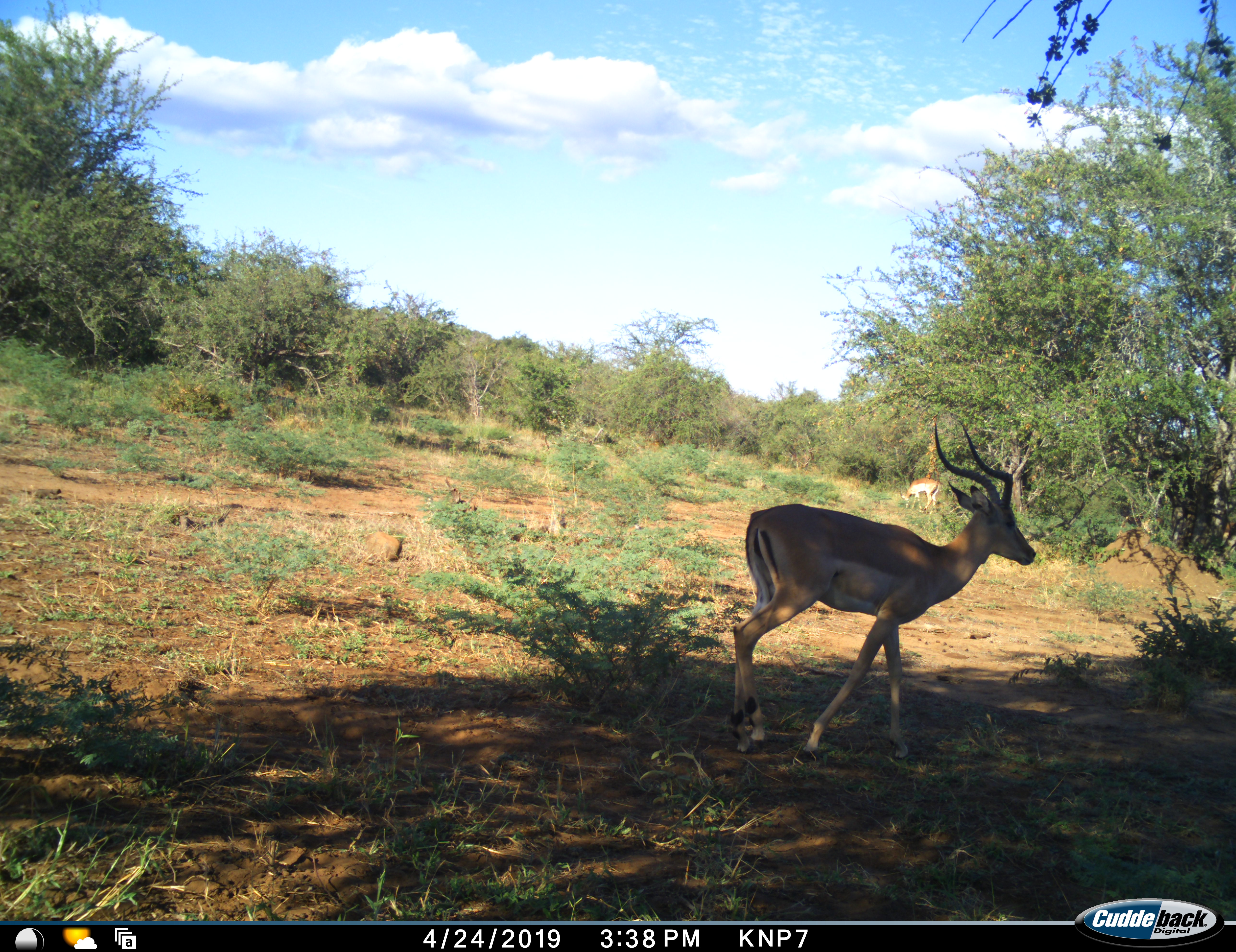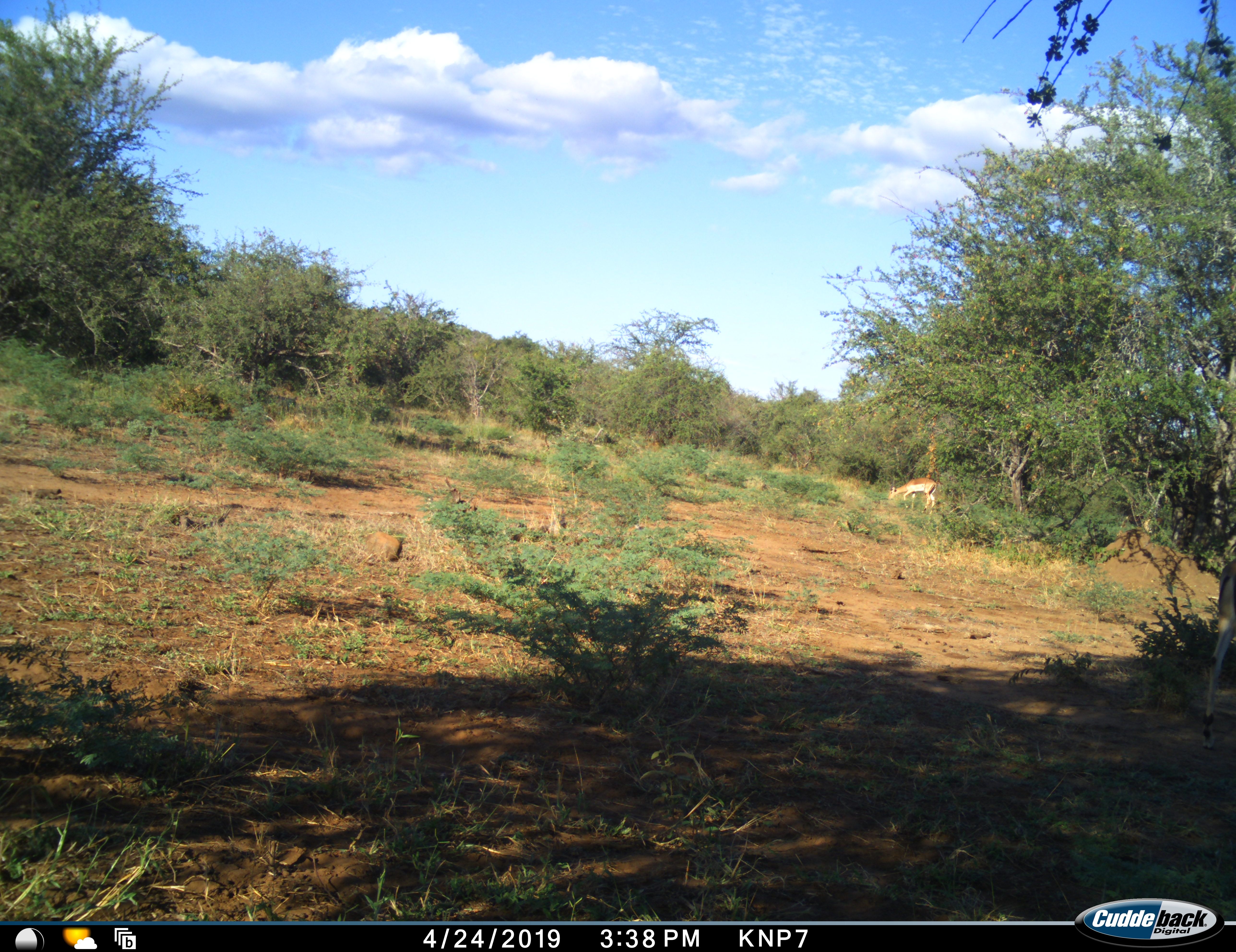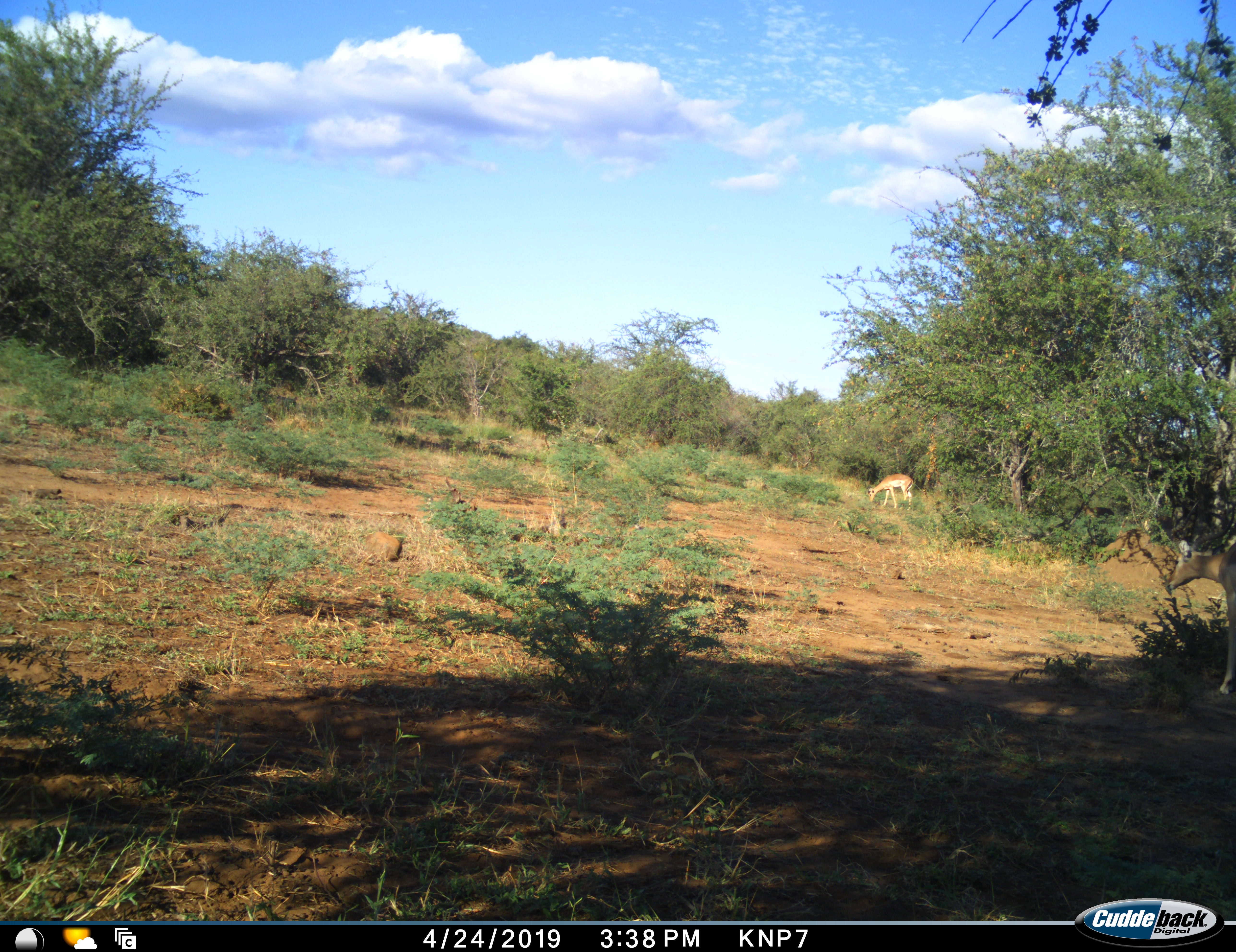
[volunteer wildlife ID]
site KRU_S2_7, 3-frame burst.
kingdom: Animalia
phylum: Chordata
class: Mammalia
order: Artiodactyla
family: Bovidae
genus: Aepyceros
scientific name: Aepyceros melampus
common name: impala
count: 2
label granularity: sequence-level